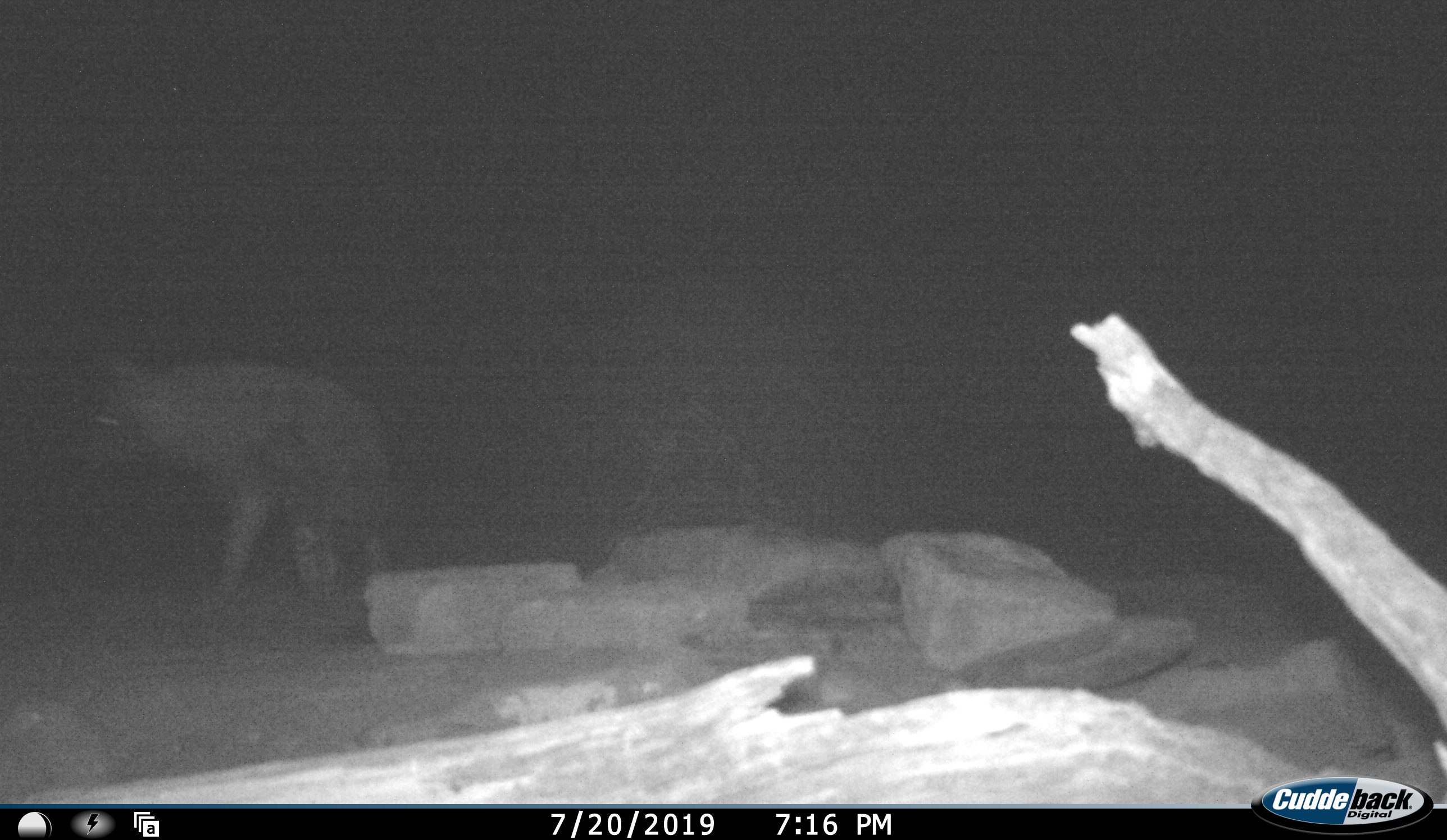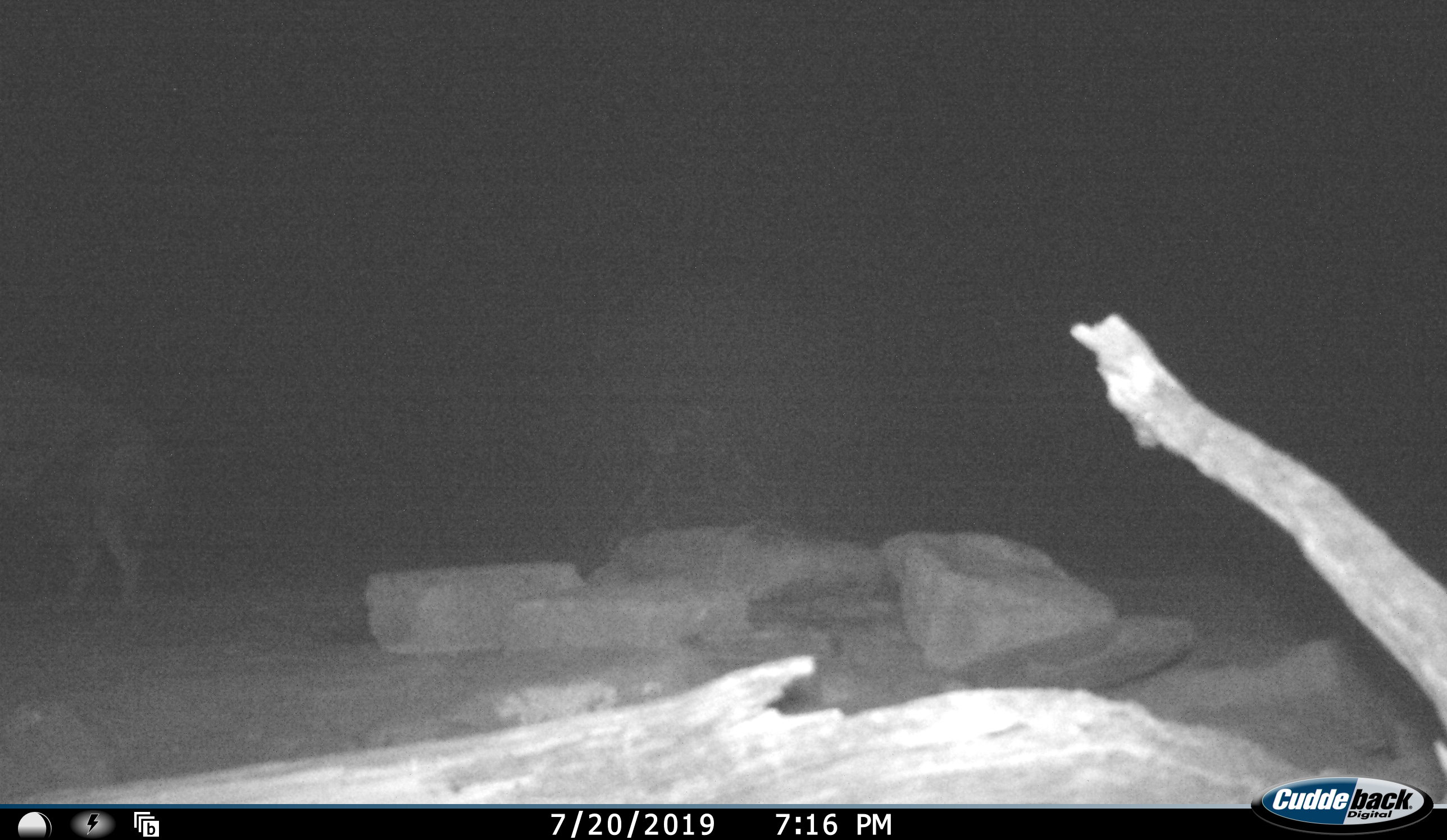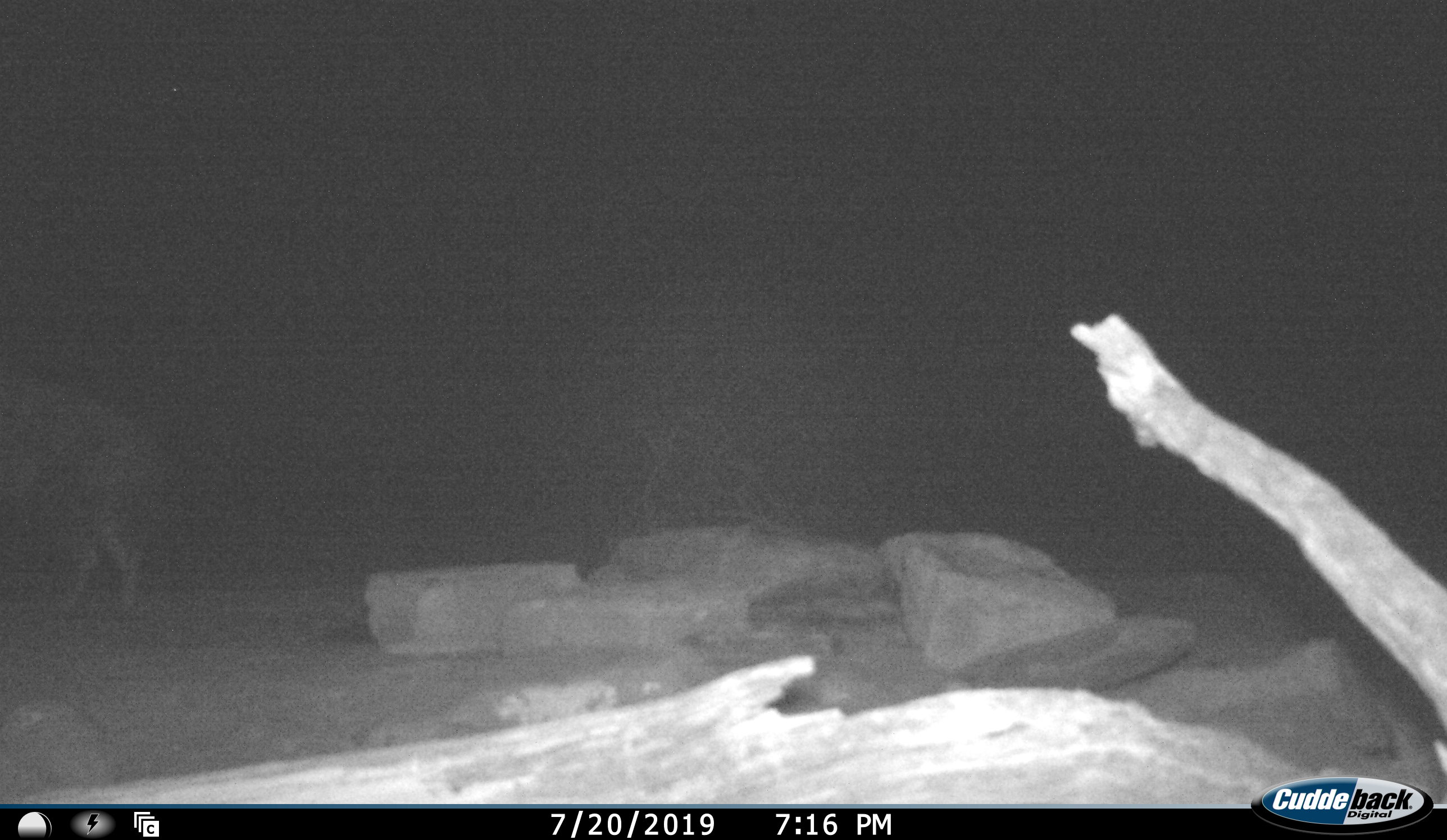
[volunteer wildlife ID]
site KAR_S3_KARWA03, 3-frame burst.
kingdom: Animalia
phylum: Chordata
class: Mammalia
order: Carnivora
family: Hyaenidae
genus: Parahyaena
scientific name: Parahyaena brunnea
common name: brown hyena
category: hyenabrown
Hyenabrown (brown hyena) (Parahyaena brunnea), count 1. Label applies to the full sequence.